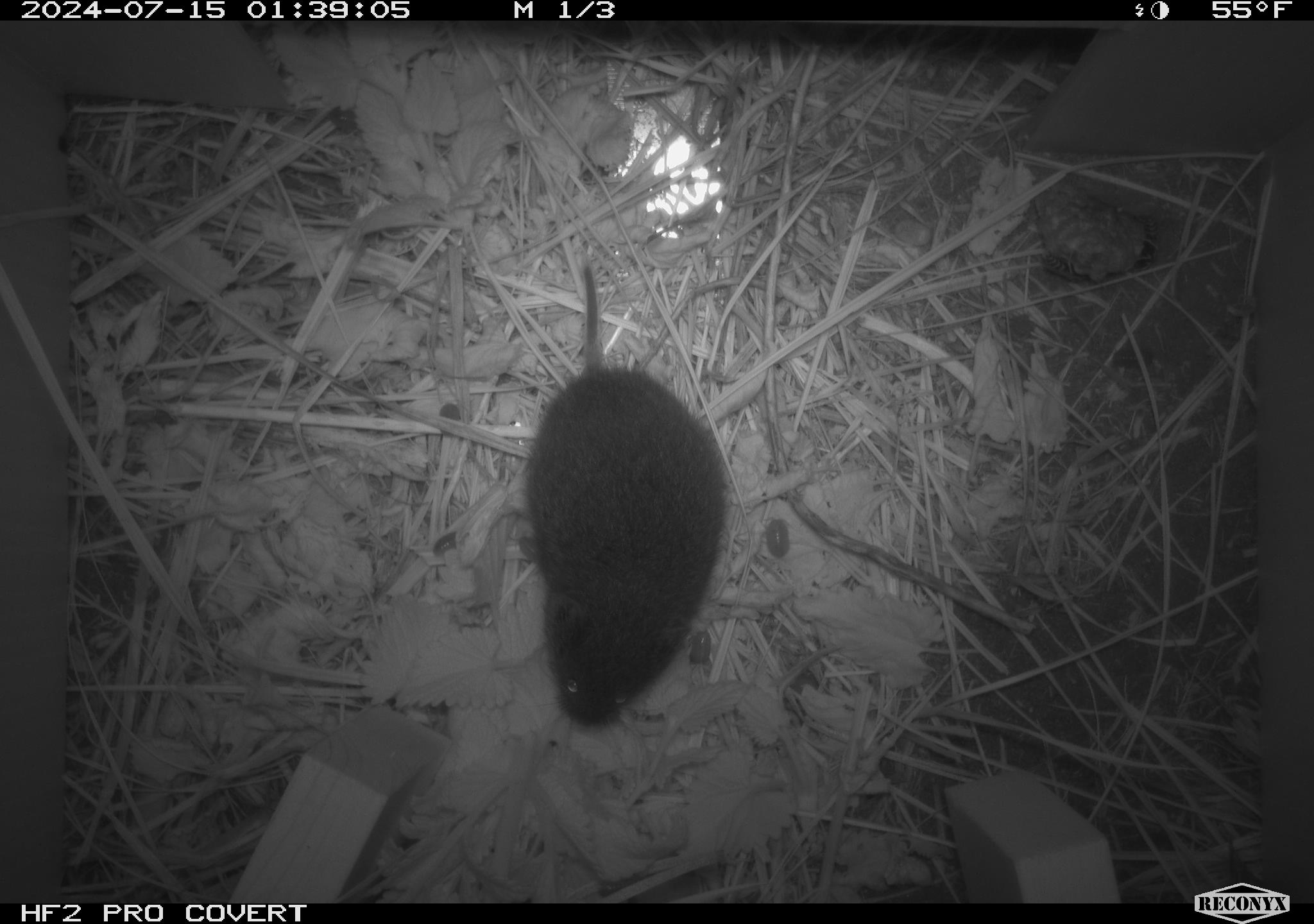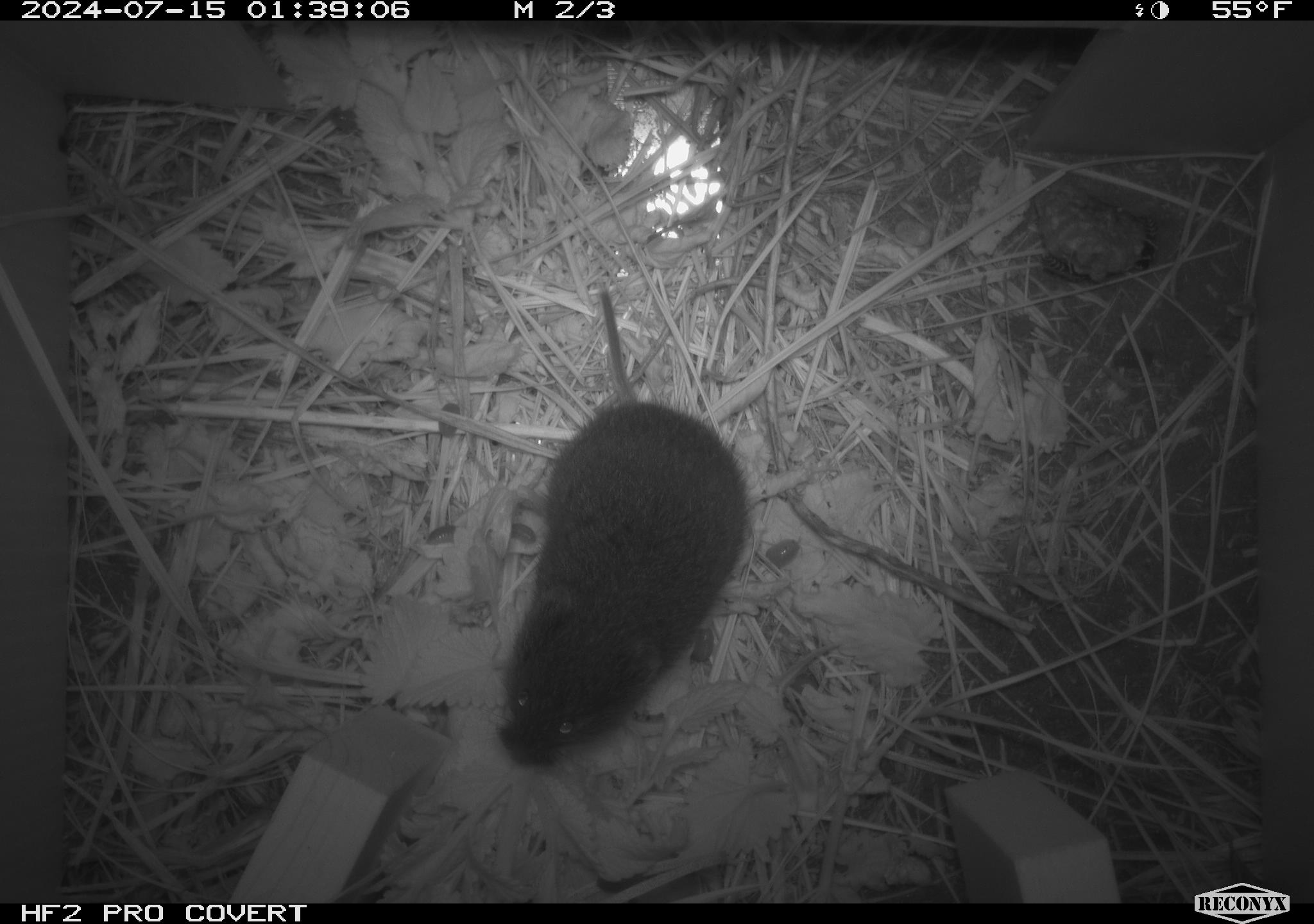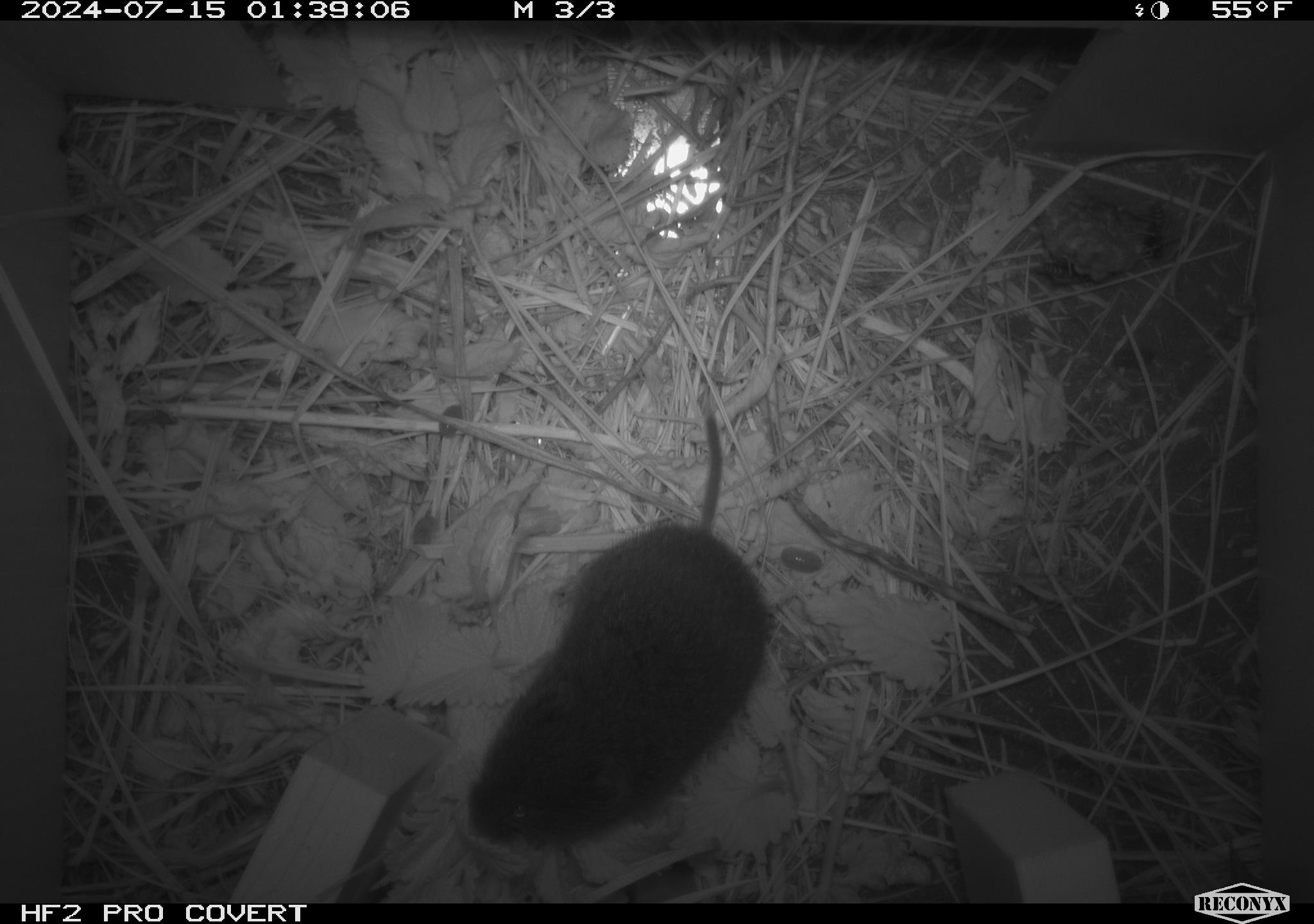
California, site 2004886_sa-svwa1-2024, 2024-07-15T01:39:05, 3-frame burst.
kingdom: Animalia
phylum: Arthropoda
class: Insecta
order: Hymenoptera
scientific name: Hymenoptera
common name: ants, bees, wasps, and sawflies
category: hymenoptera order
Hymenoptera order (ants, bees, wasps, and sawflies) (Hymenoptera).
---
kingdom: Animalia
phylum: Chordata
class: Mammalia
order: Rodentia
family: Cricetidae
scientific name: Arvicolinae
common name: voles, lemmings, and muskrats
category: arvicolinae subfamily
Arvicolinae subfamily (voles, lemmings, and muskrats) (Arvicolinae).